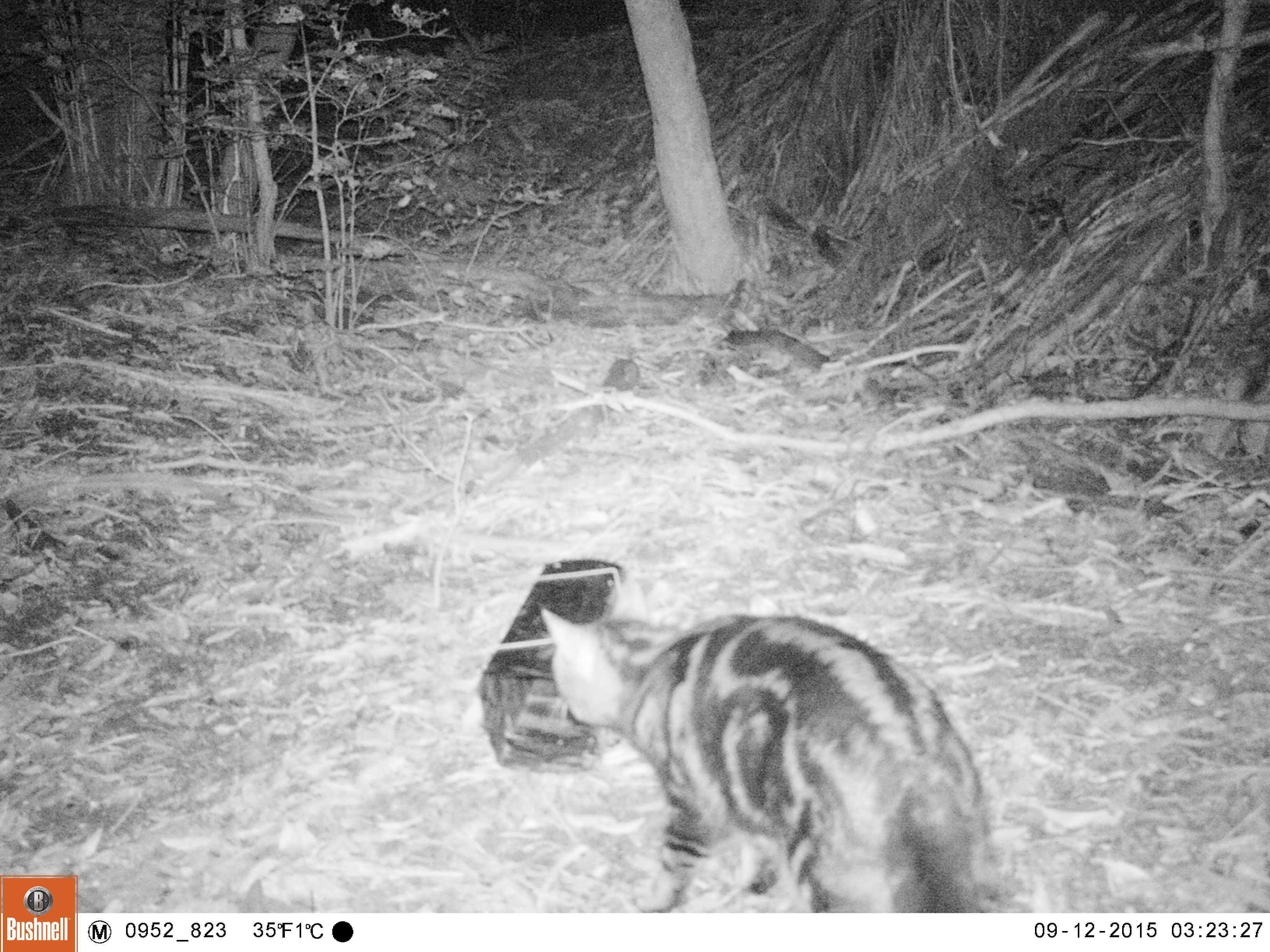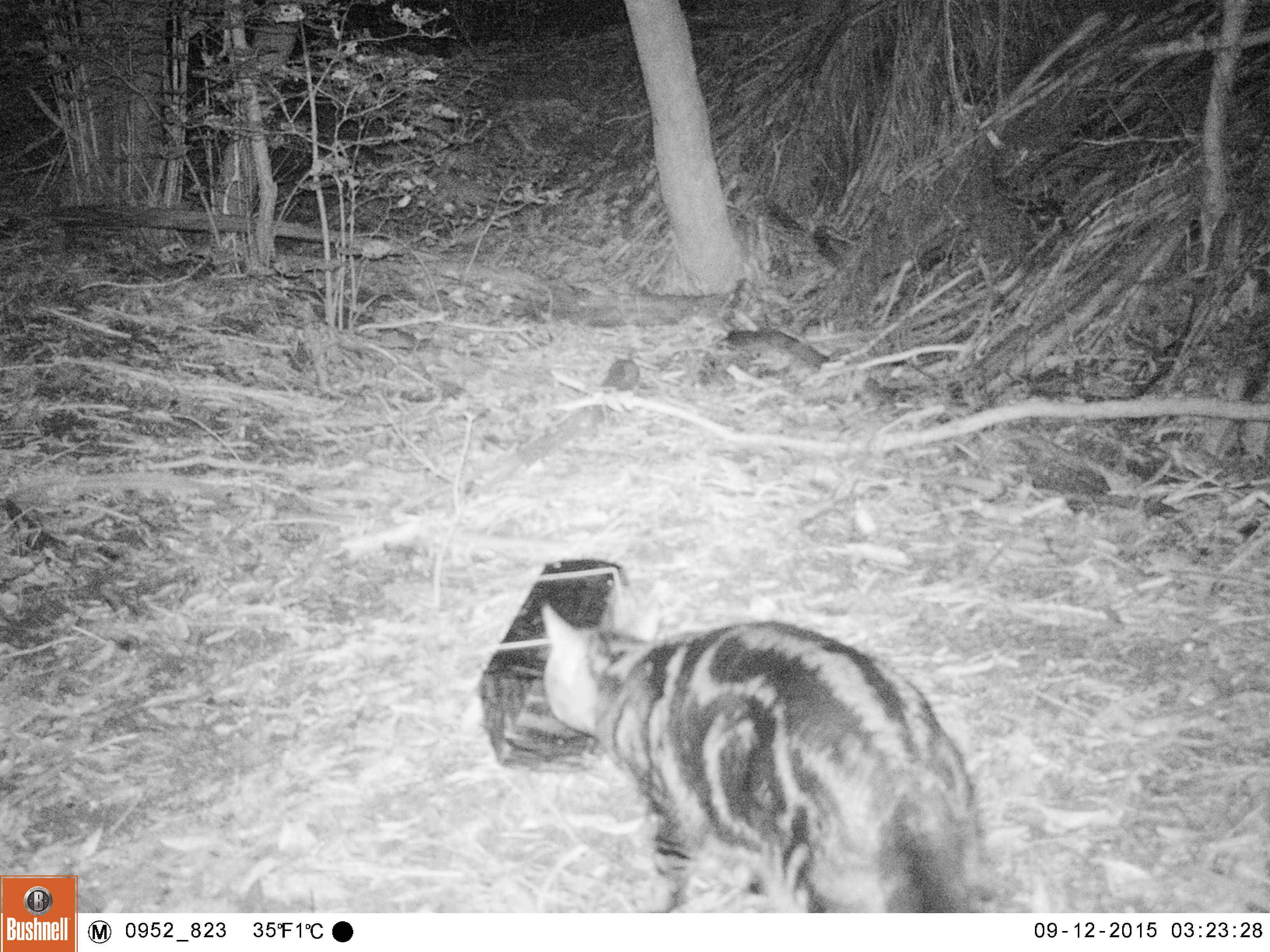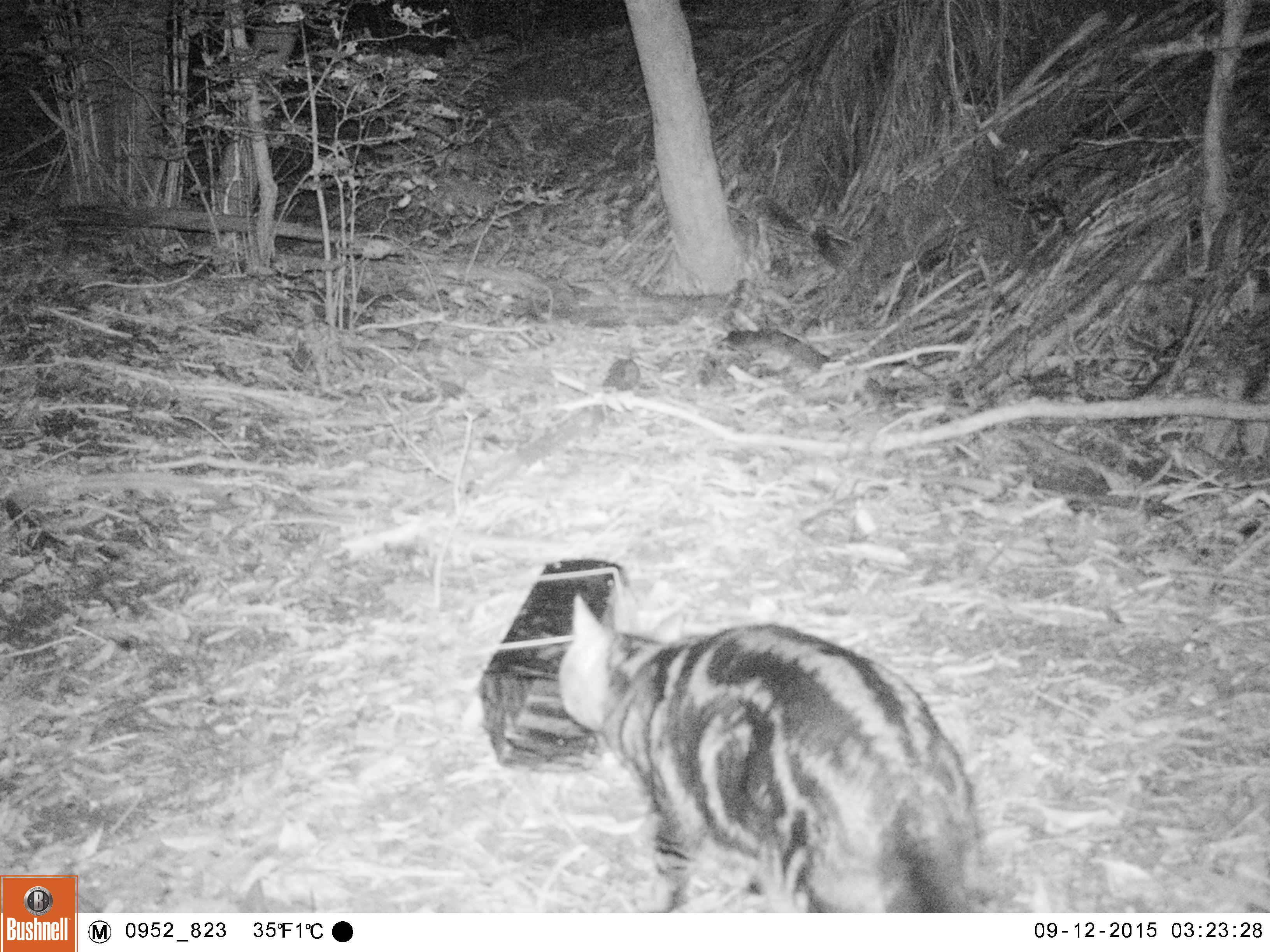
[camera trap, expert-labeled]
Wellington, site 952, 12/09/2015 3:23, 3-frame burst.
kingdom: Animalia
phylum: Chordata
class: Mammalia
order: Carnivora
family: Felidae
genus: Felis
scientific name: Felis catus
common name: cat